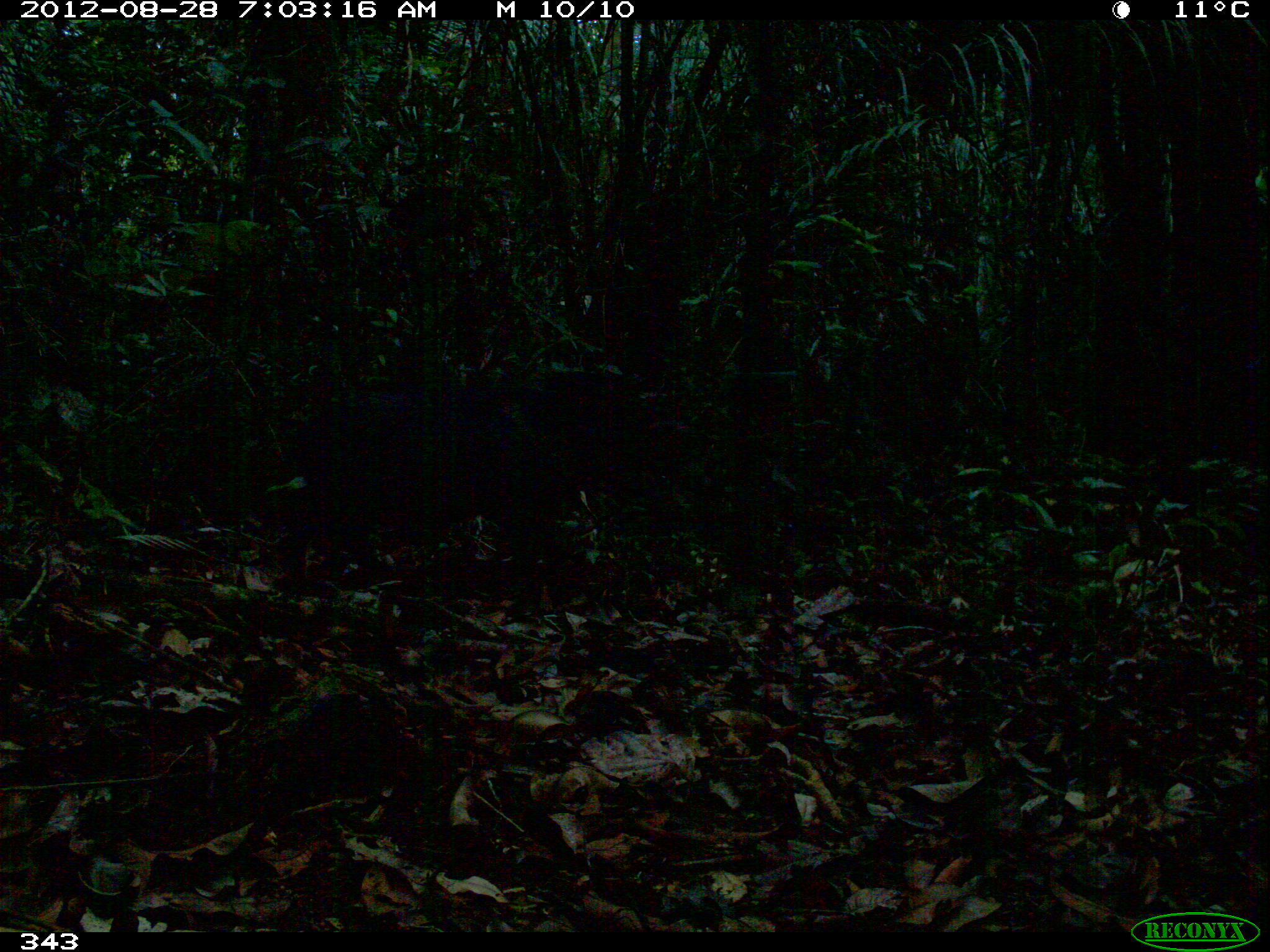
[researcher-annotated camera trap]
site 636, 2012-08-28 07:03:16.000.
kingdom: Animalia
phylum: Chordata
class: Mammalia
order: Artiodactyla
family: Tayassuidae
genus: Pecari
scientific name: Pecari tajacu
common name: collared peccary